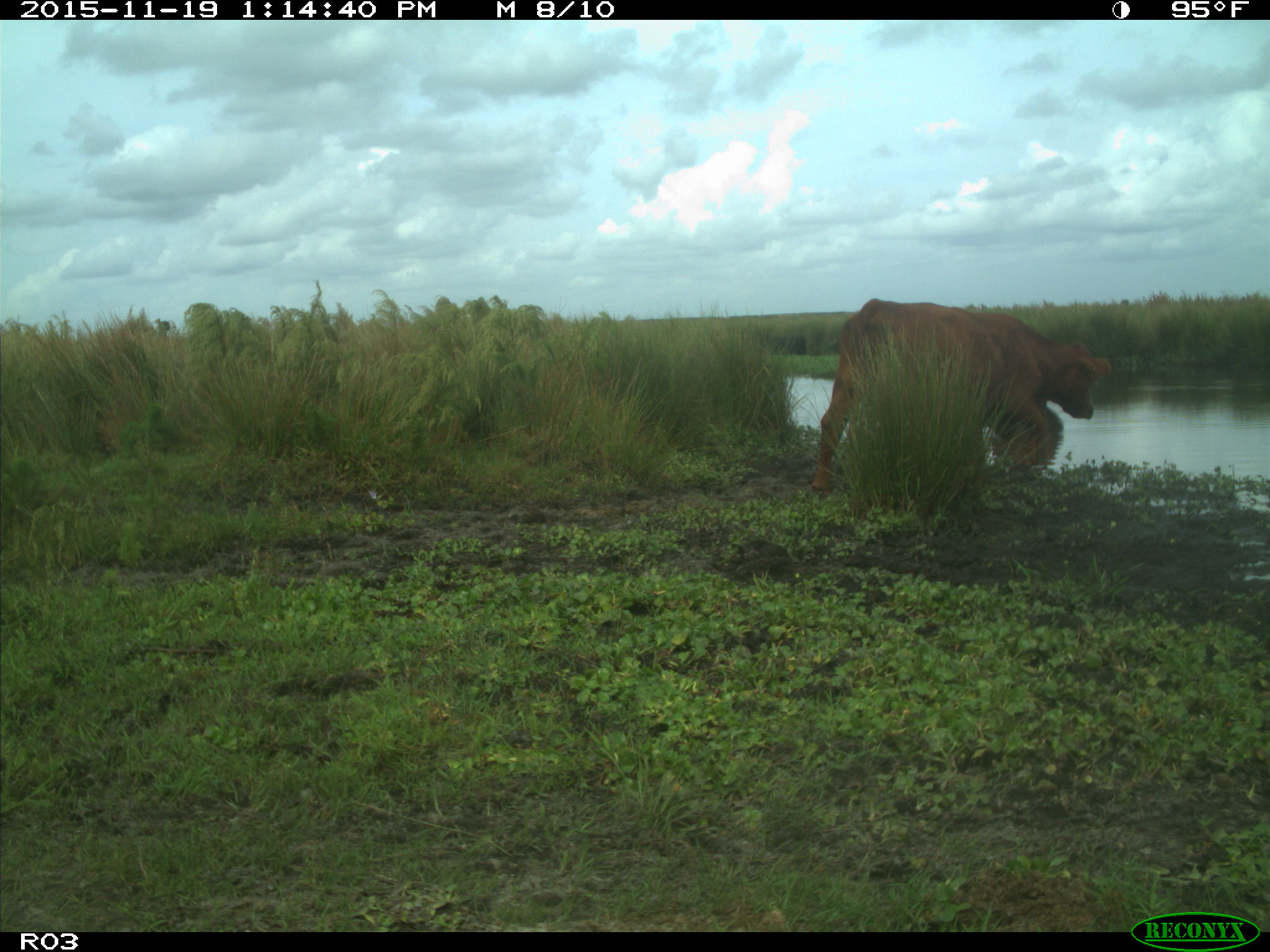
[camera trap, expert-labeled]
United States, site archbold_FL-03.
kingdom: Animalia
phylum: Chordata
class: Mammalia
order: Artiodactyla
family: Bovidae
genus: Bos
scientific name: Bos taurus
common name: domestic cow